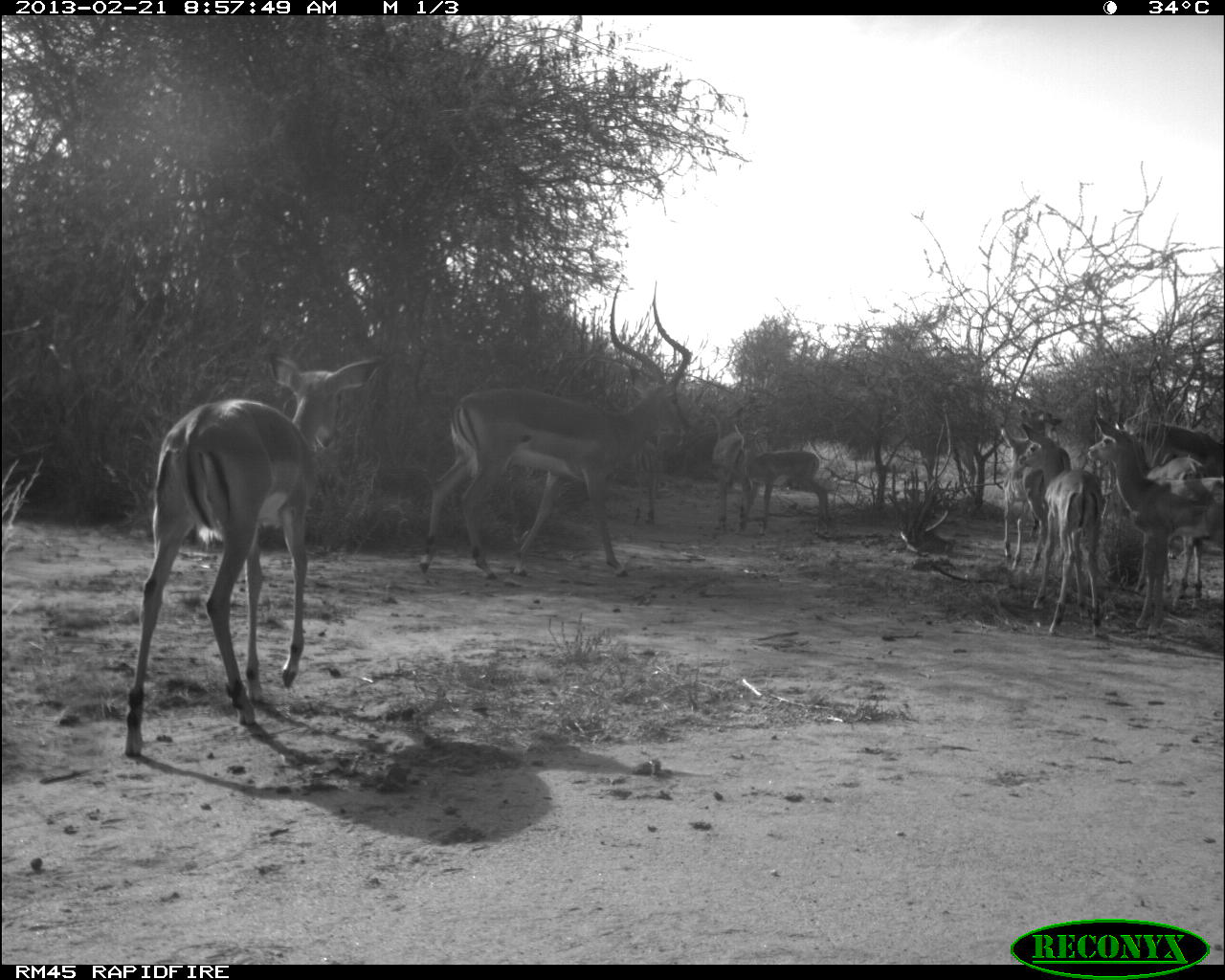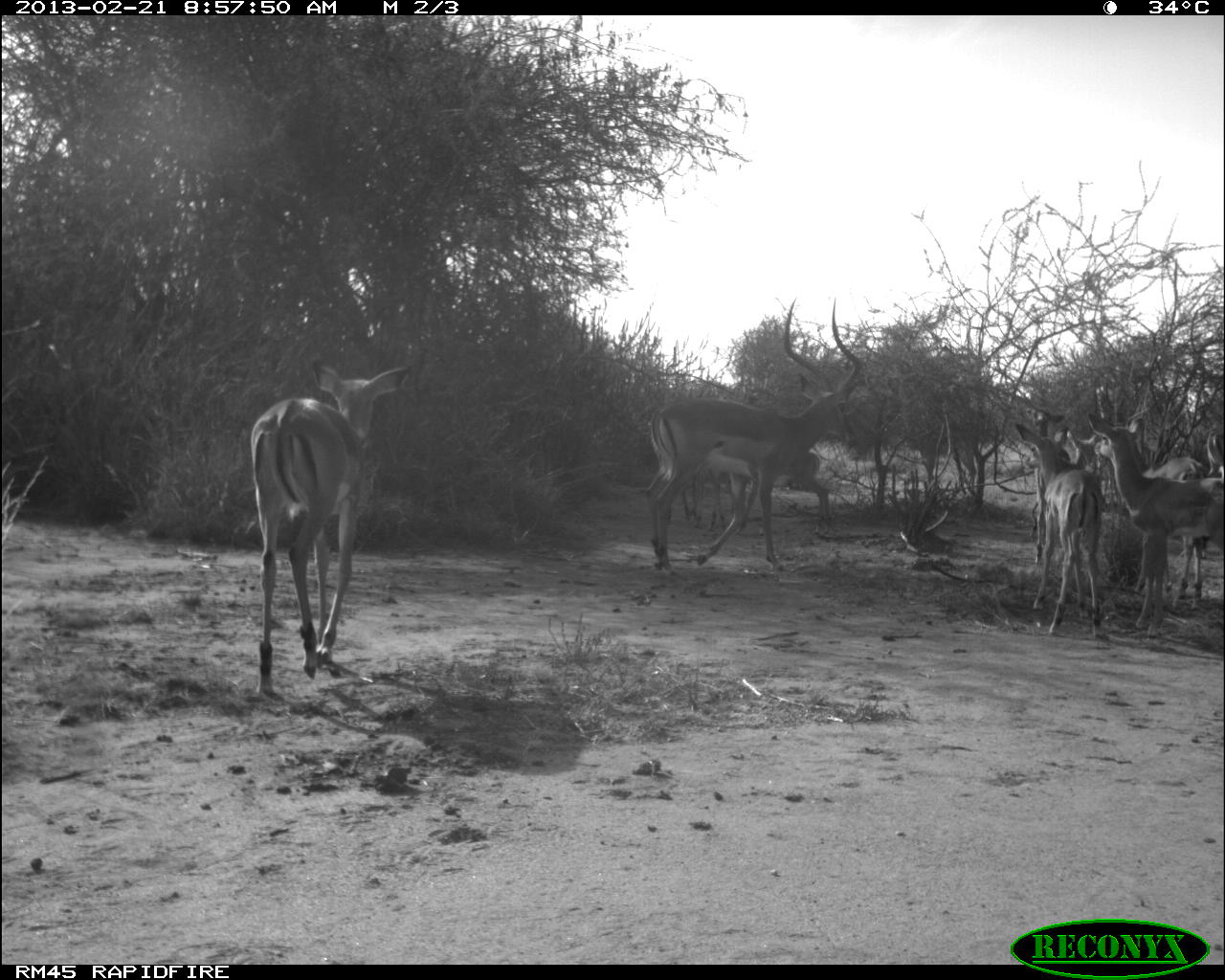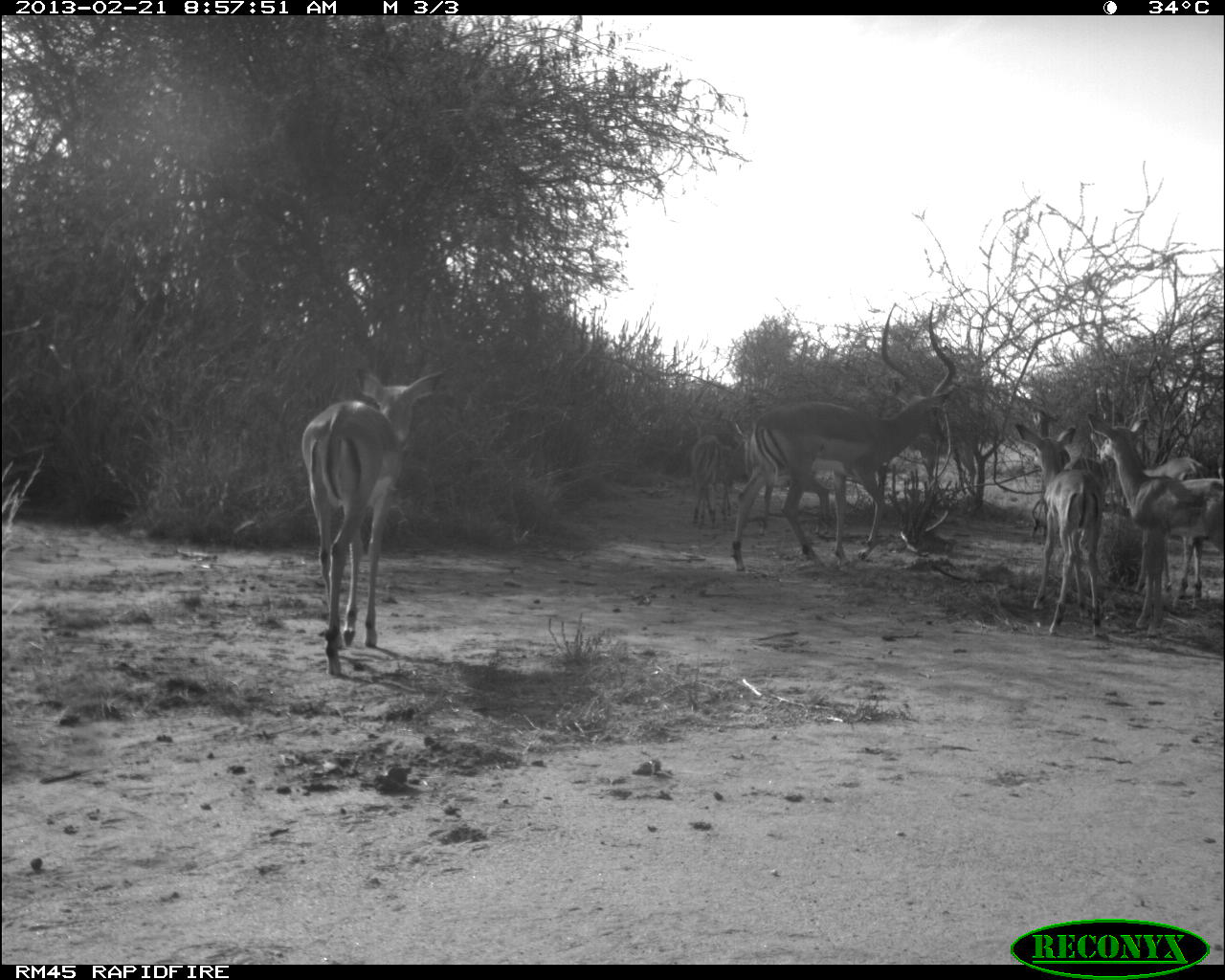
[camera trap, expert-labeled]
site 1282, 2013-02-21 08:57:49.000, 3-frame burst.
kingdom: Animalia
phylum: Chordata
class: Mammalia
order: Artiodactyla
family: Bovidae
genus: Aepyceros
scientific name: Aepyceros melampus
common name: impala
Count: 9.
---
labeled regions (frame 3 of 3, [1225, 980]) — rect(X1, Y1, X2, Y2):
aepyceros melampus: rect(728, 304, 962, 572); rect(300, 364, 444, 677); rect(1096, 414, 1225, 637); rect(1011, 420, 1112, 636); rect(1089, 427, 1211, 599); rect(690, 422, 743, 531)